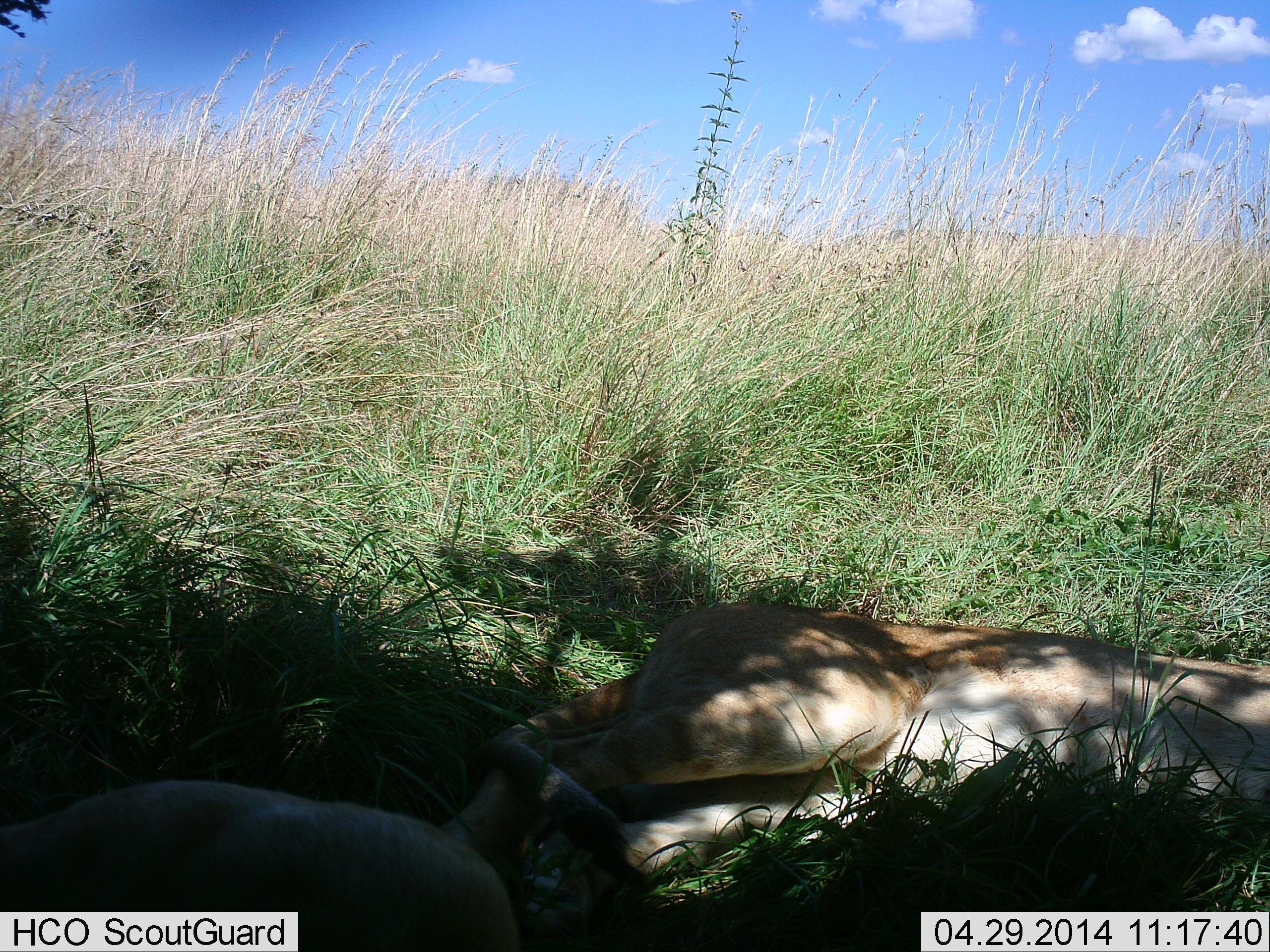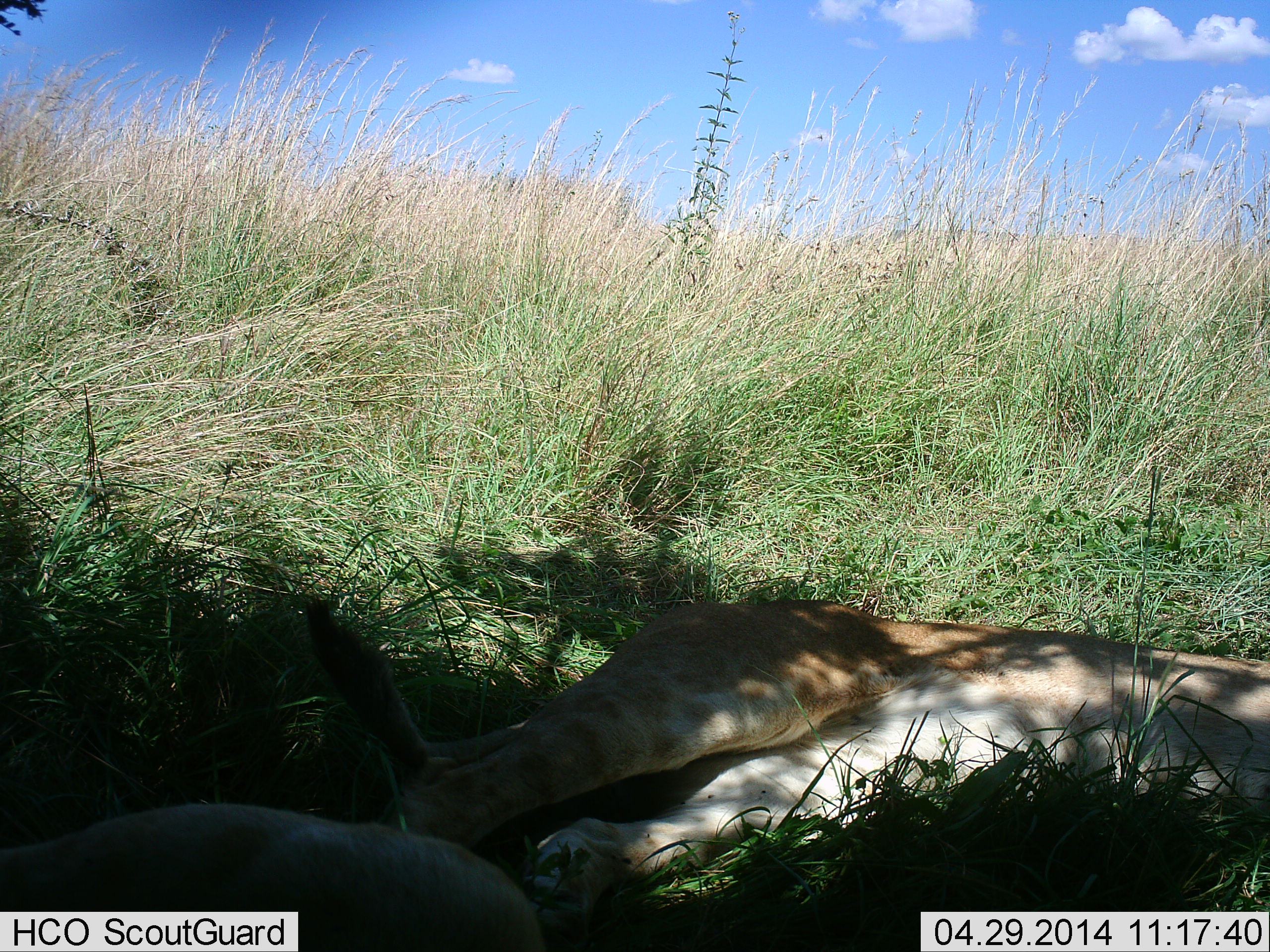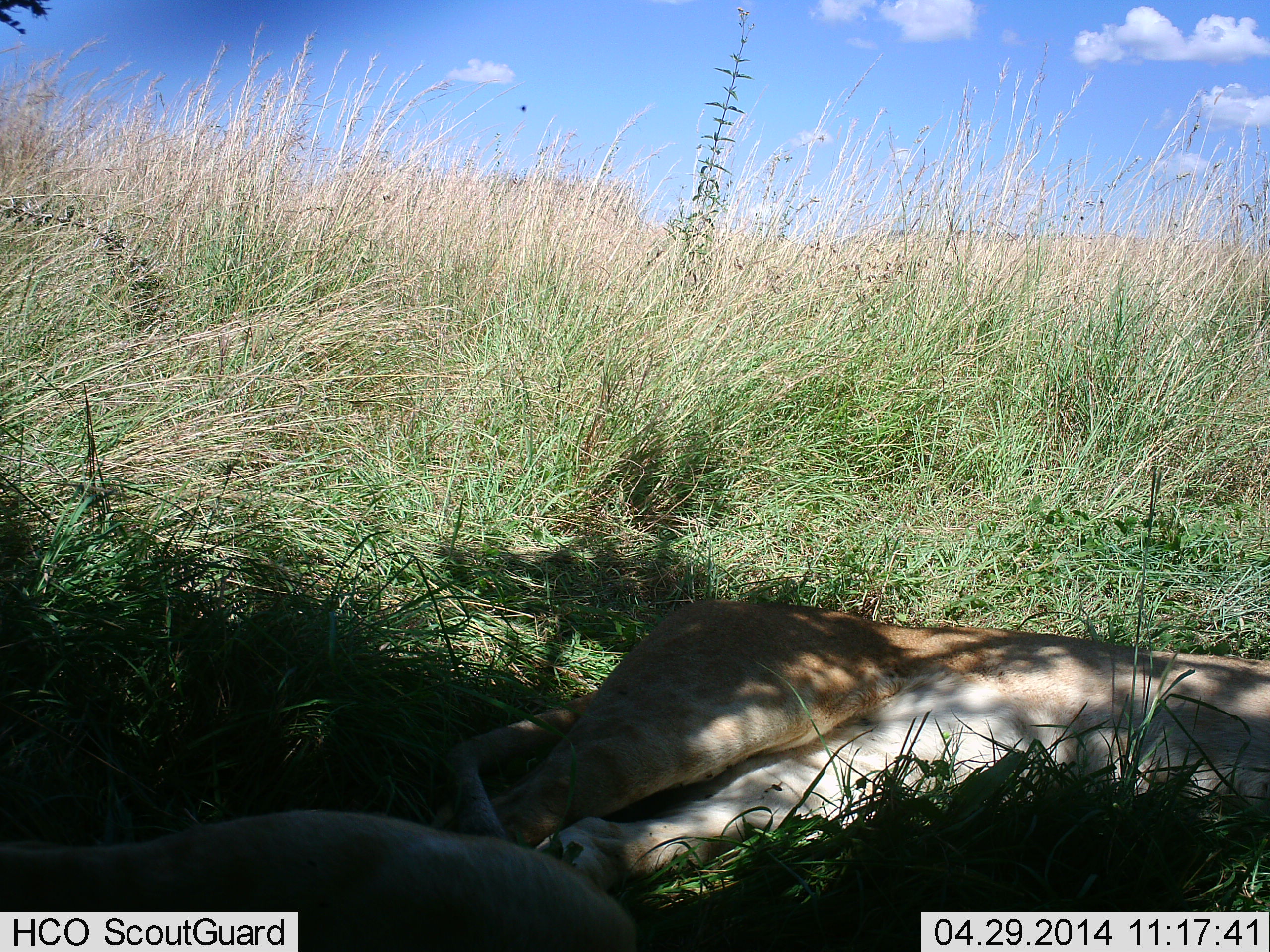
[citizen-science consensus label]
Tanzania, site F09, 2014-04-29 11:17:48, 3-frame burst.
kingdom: Animalia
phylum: Chordata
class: Mammalia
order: Carnivora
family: Felidae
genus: Panthera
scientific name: Panthera leo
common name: lion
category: lionfemale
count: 2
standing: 0%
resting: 100%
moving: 0%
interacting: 20%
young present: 10%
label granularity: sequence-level